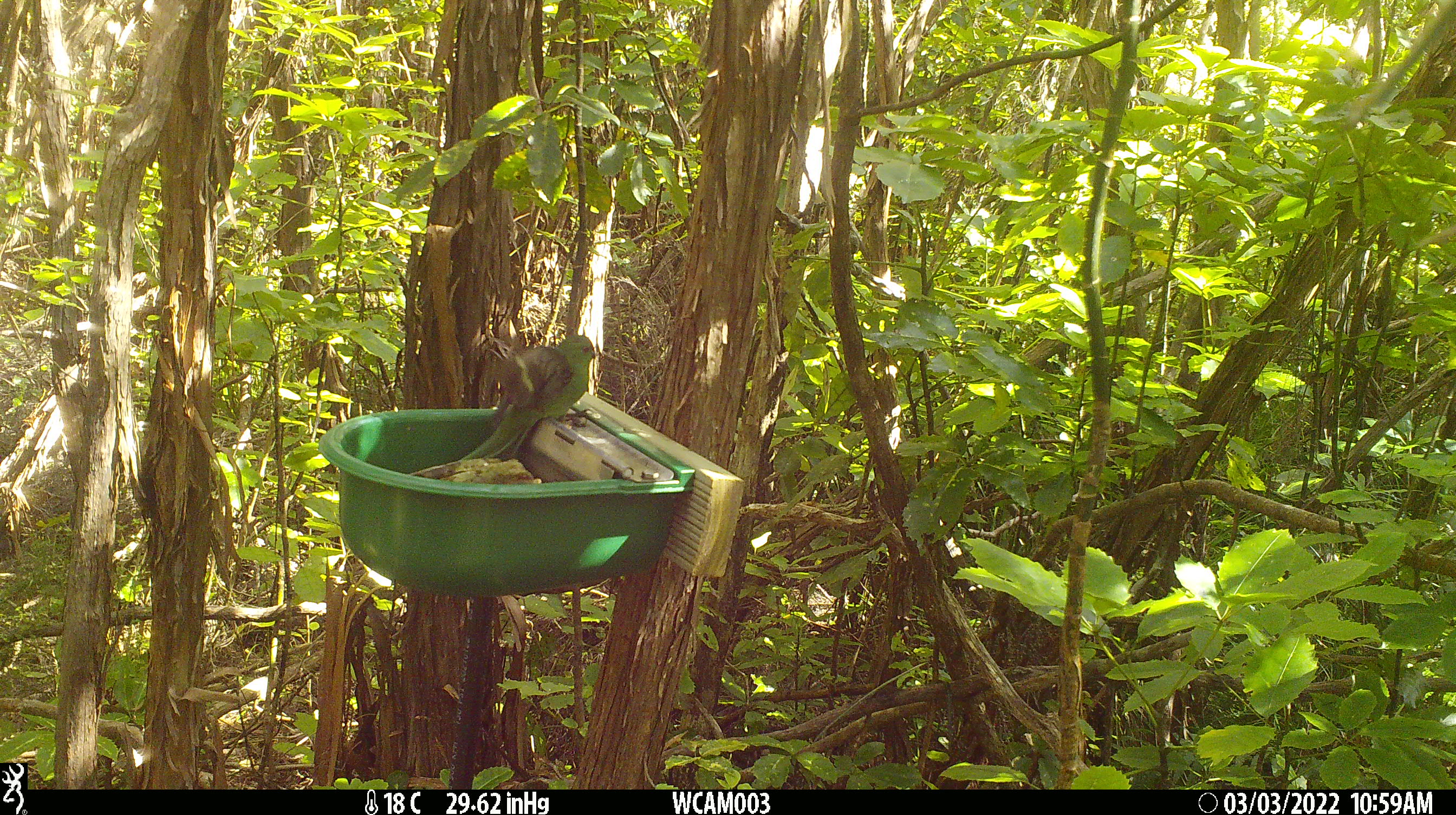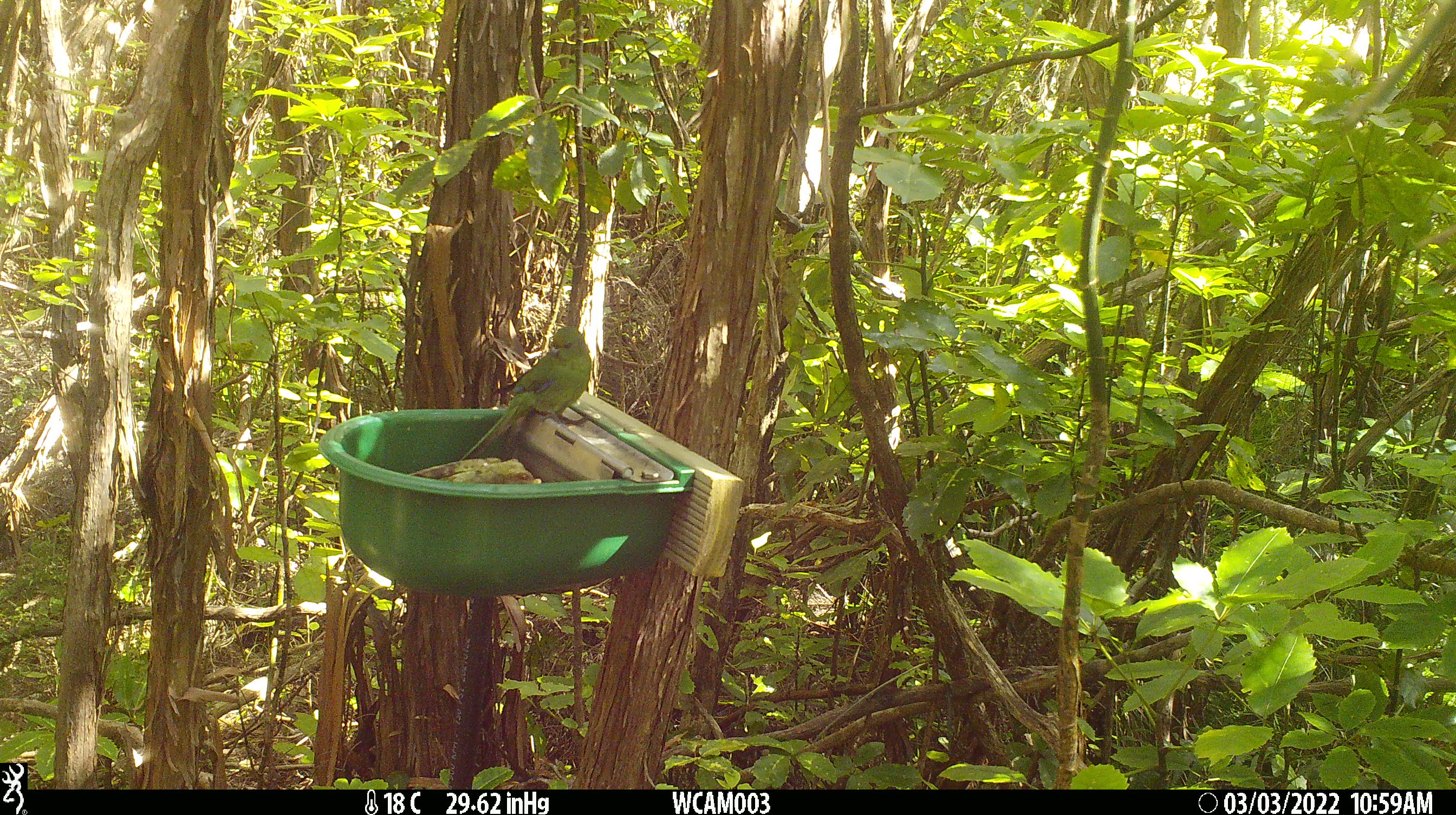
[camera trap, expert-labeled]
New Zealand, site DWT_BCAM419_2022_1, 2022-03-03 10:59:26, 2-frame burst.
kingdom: Animalia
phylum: Chordata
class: Aves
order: Psittaciformes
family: Psittaculidae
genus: Cyanoramphus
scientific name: Cyanoramphus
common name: parakeet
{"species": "parakeet (Cyanoramphus)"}